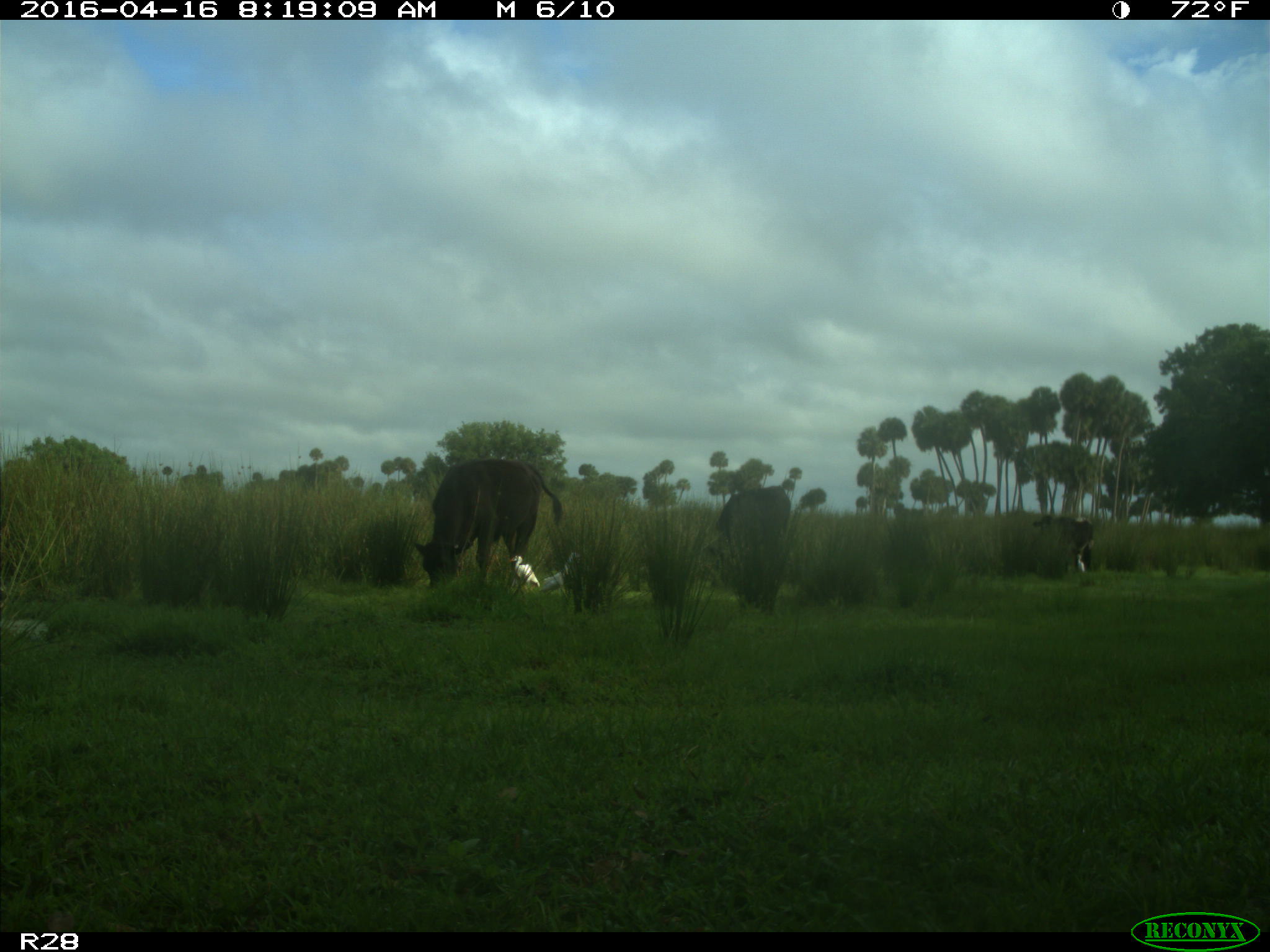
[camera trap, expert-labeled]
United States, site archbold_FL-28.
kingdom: Animalia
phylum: Chordata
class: Mammalia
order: Artiodactyla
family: Bovidae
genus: Bos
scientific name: Bos taurus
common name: domestic cow